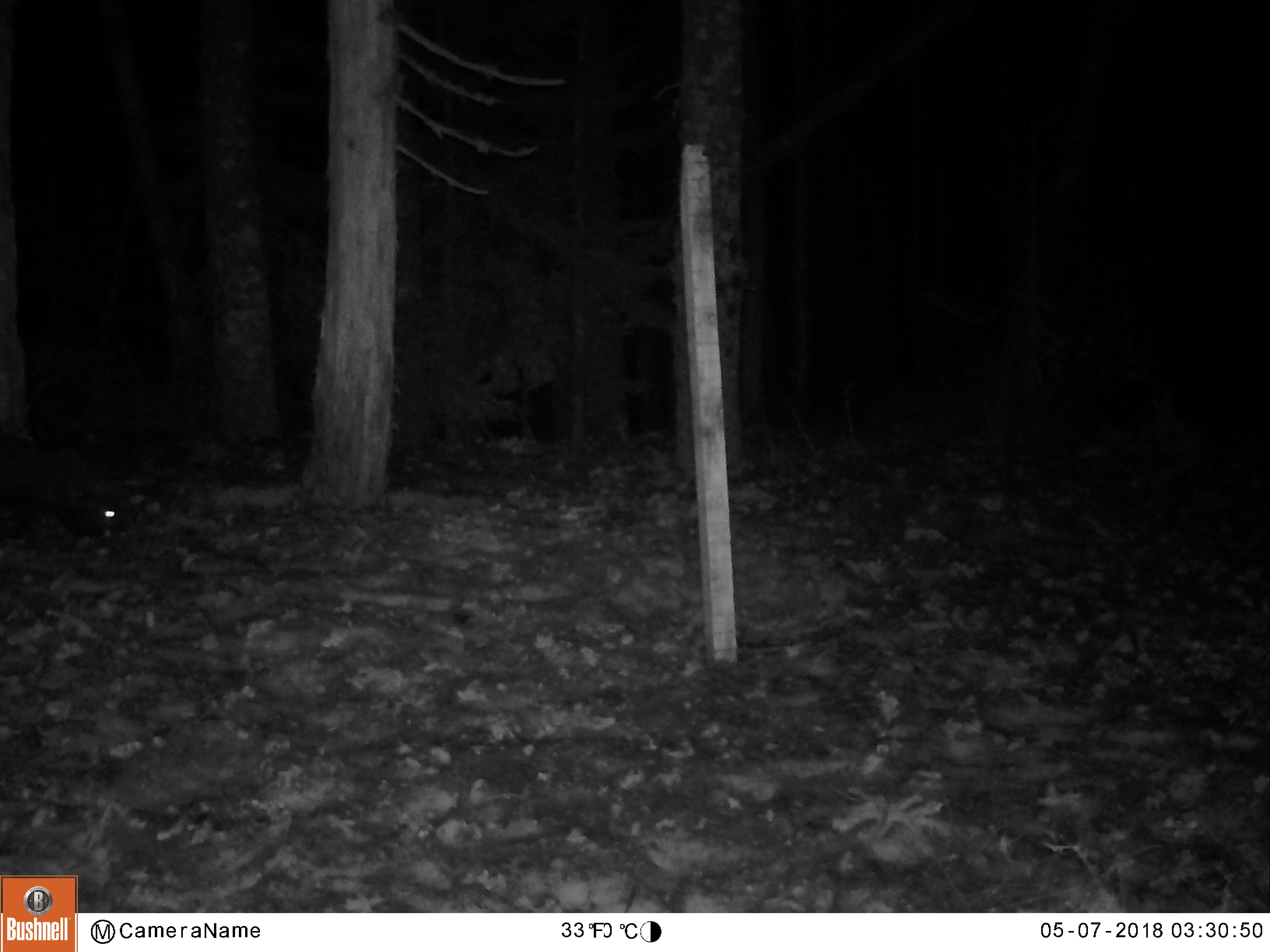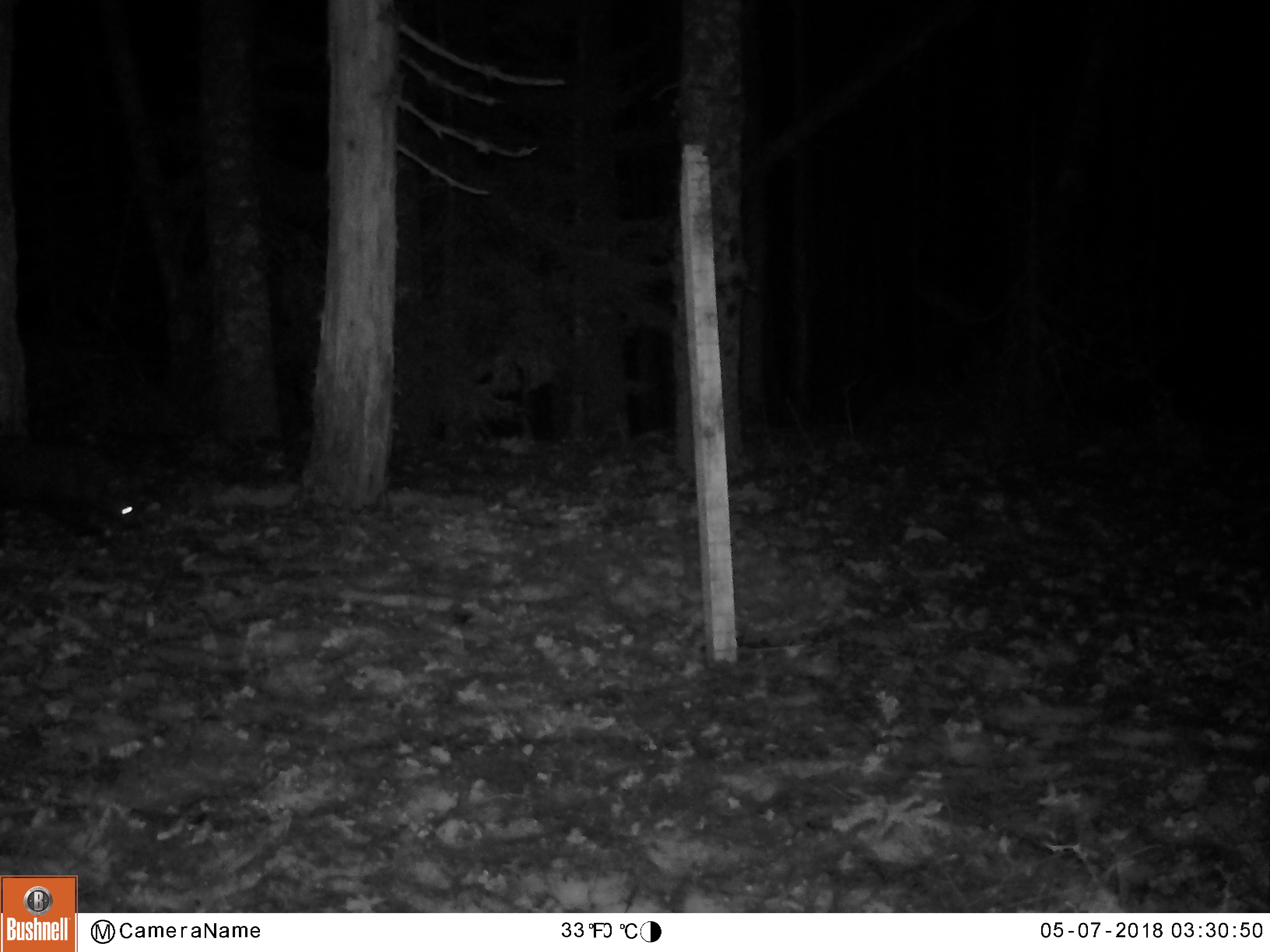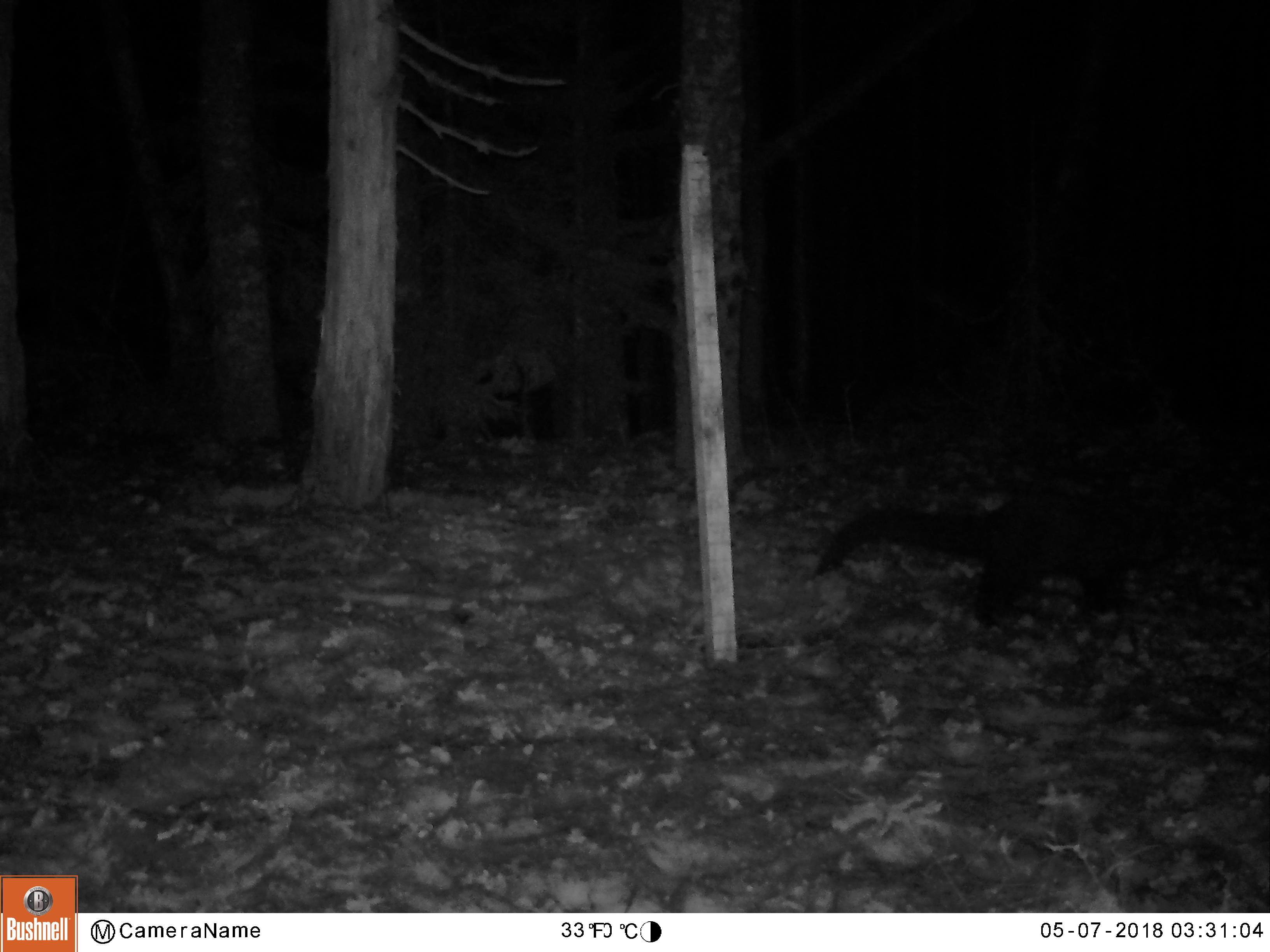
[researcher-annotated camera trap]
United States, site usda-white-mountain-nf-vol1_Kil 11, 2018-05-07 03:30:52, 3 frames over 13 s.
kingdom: Animalia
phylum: Chordata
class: Mammalia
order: Carnivora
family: Mustelidae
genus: Pekania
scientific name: Pekania pennanti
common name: fisher